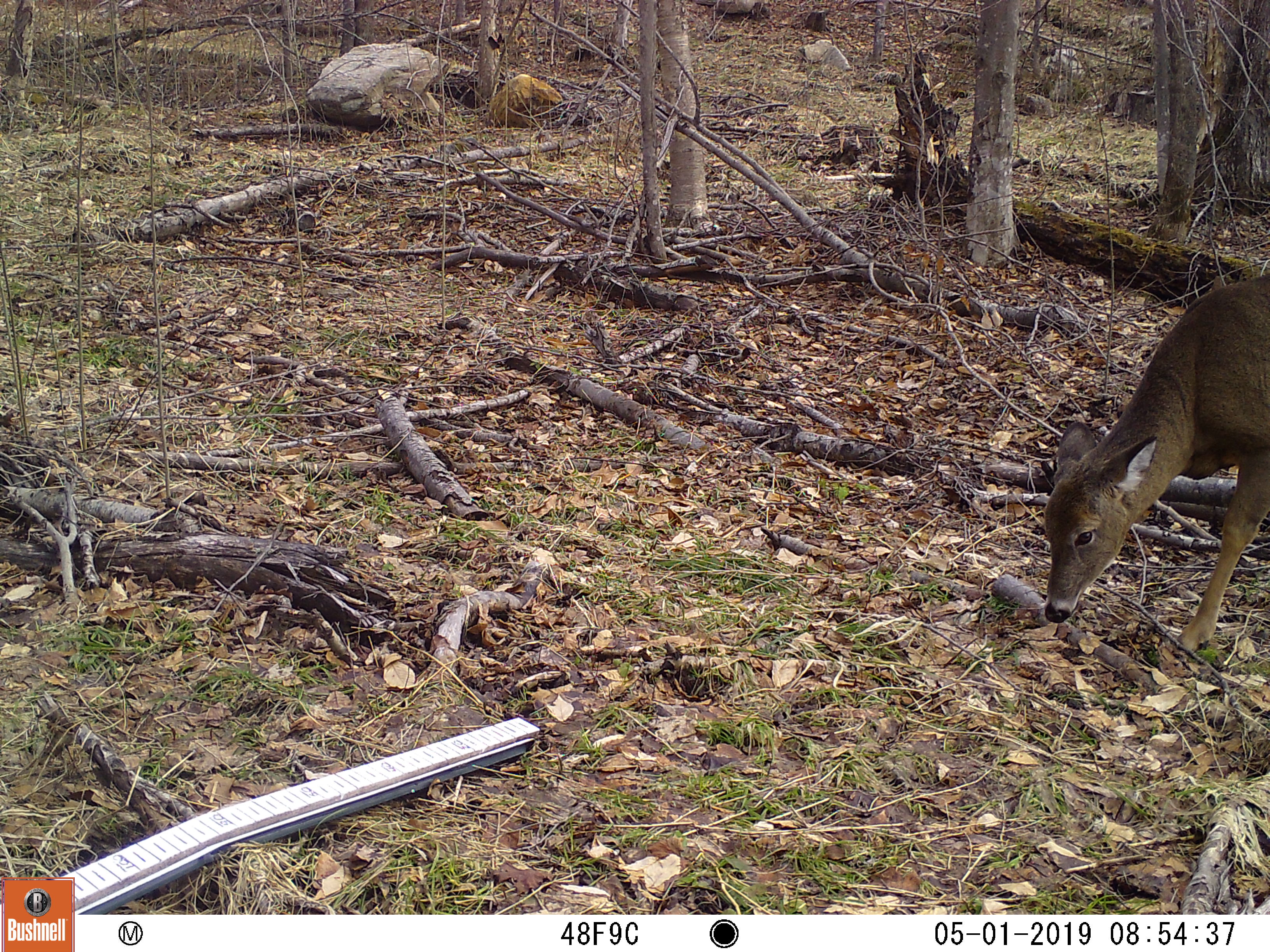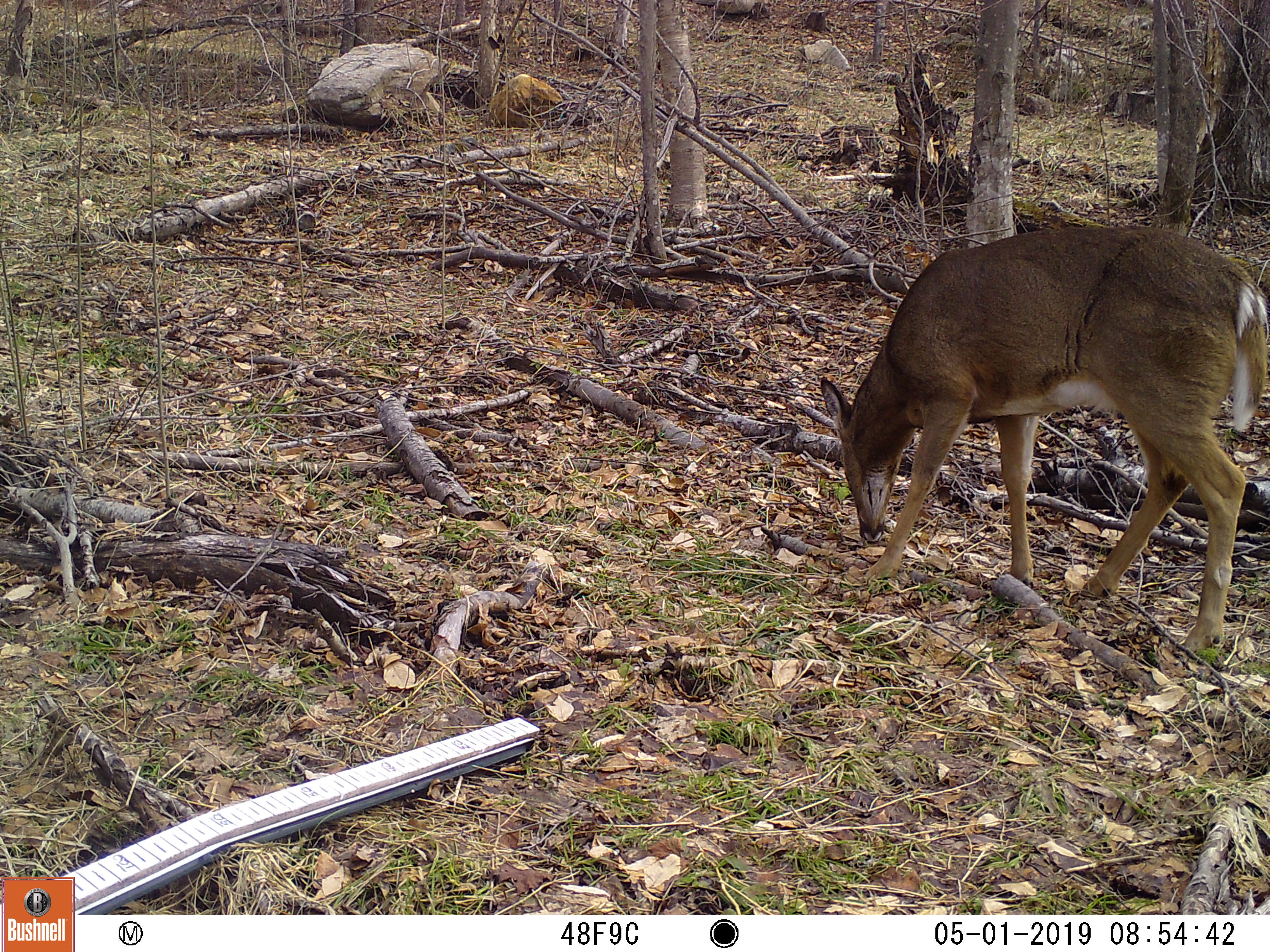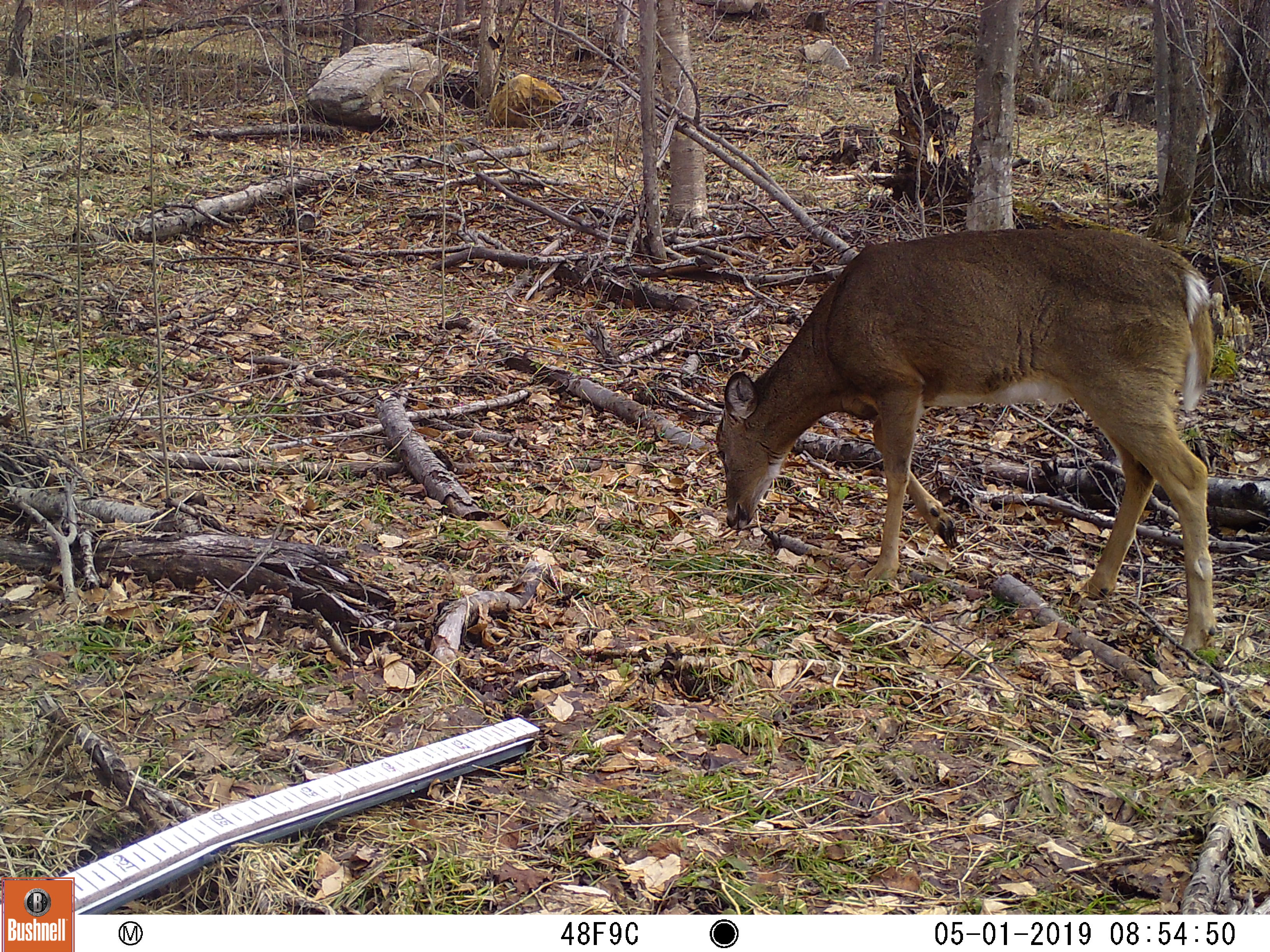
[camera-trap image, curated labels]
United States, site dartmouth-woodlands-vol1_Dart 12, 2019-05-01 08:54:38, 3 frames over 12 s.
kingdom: Animalia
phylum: Chordata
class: Mammalia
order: Artiodactyla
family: Cervidae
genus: Odocoileus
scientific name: Odocoileus virginianus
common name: white-tailed deer